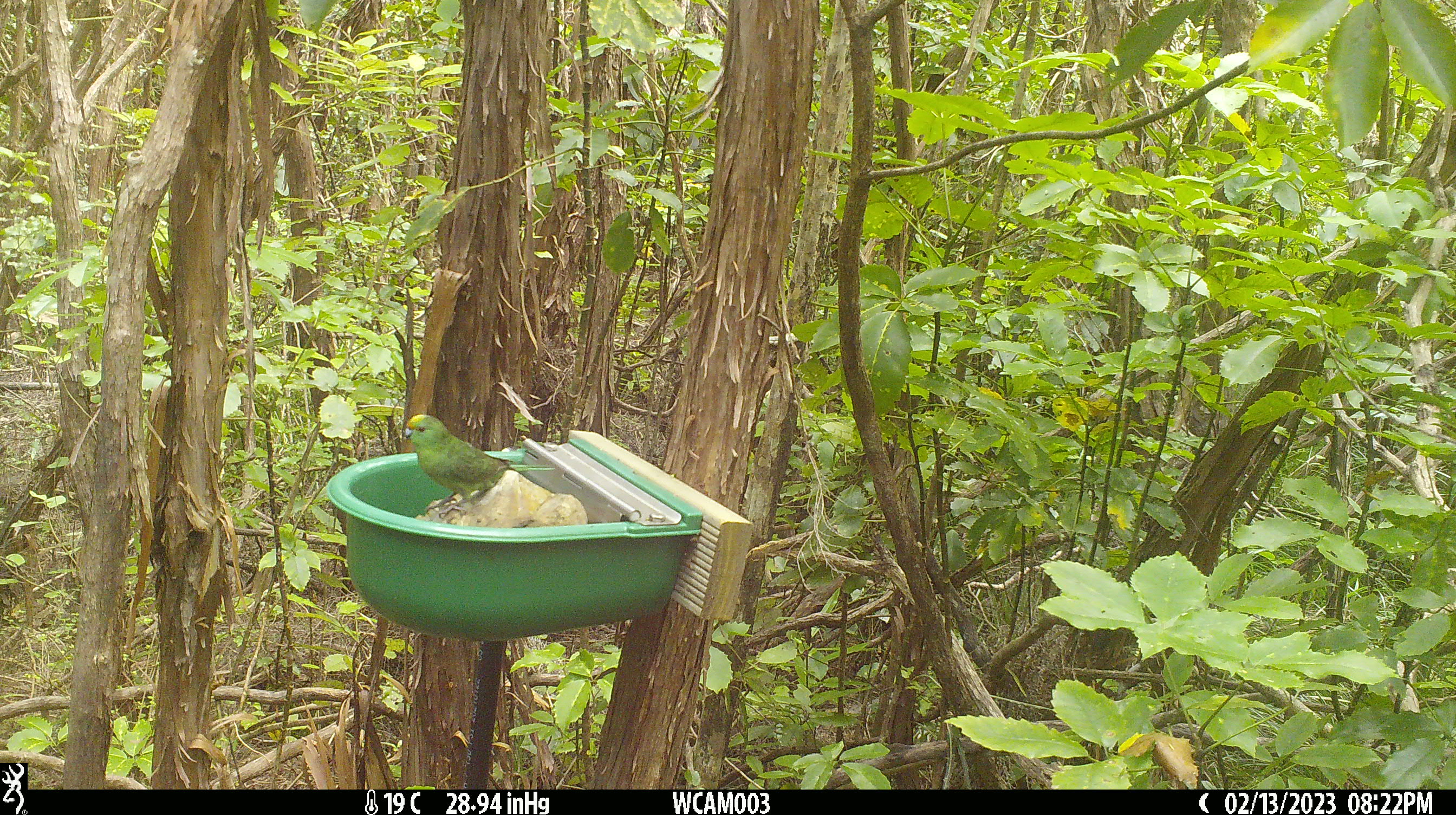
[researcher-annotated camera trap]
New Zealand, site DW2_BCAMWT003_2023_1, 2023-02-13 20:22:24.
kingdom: Animalia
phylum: Chordata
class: Aves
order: Psittaciformes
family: Psittaculidae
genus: Cyanoramphus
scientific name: Cyanoramphus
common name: parakeet